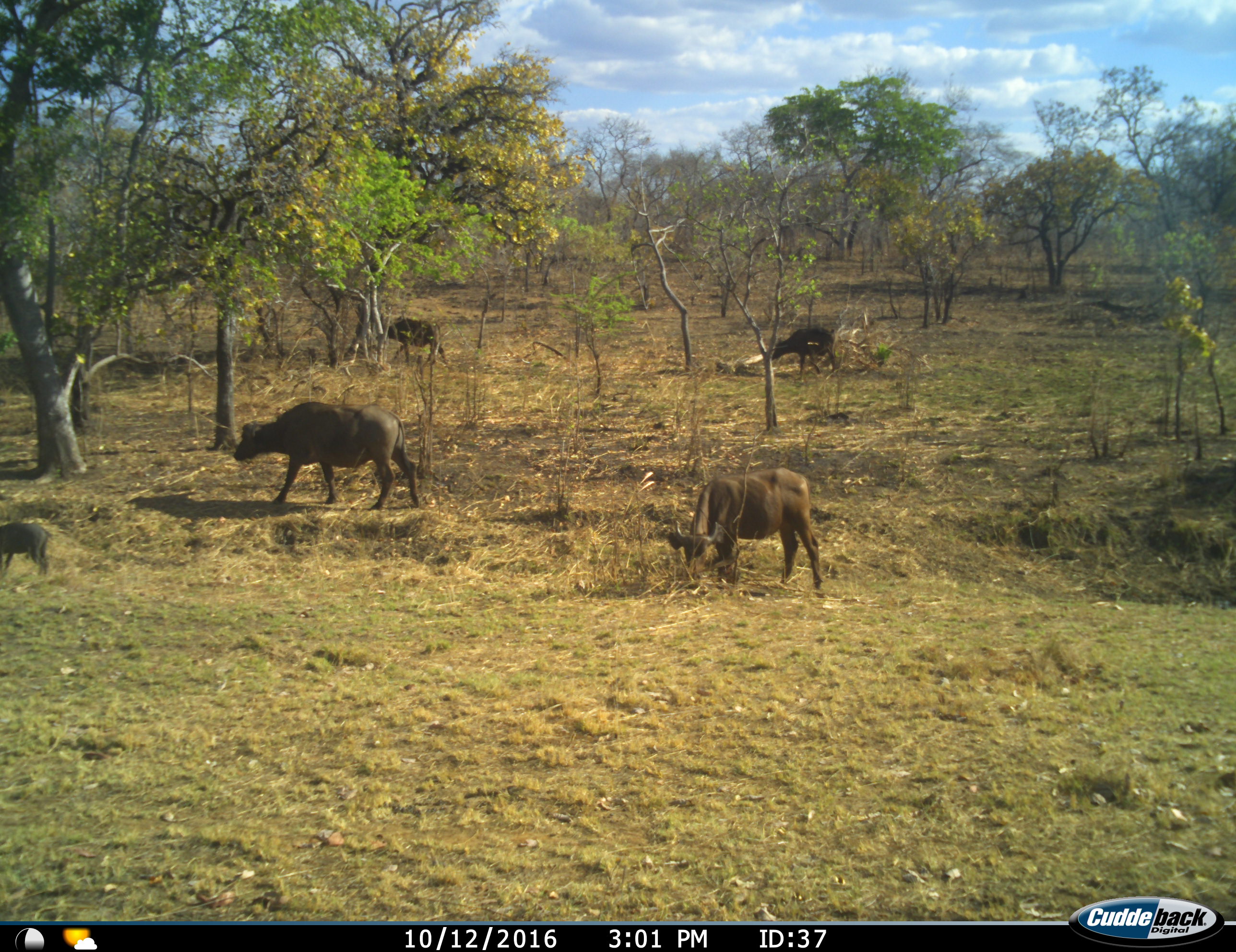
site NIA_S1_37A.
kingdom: Animalia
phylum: Chordata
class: Mammalia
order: Artiodactyla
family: Bovidae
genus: Syncerus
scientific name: Syncerus caffer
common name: african buffalo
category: buffalo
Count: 4.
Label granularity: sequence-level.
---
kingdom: Animalia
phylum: Chordata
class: Mammalia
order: Artiodactyla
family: Suidae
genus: Phacochoerus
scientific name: Phacochoerus africanus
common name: warthog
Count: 1.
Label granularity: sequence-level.